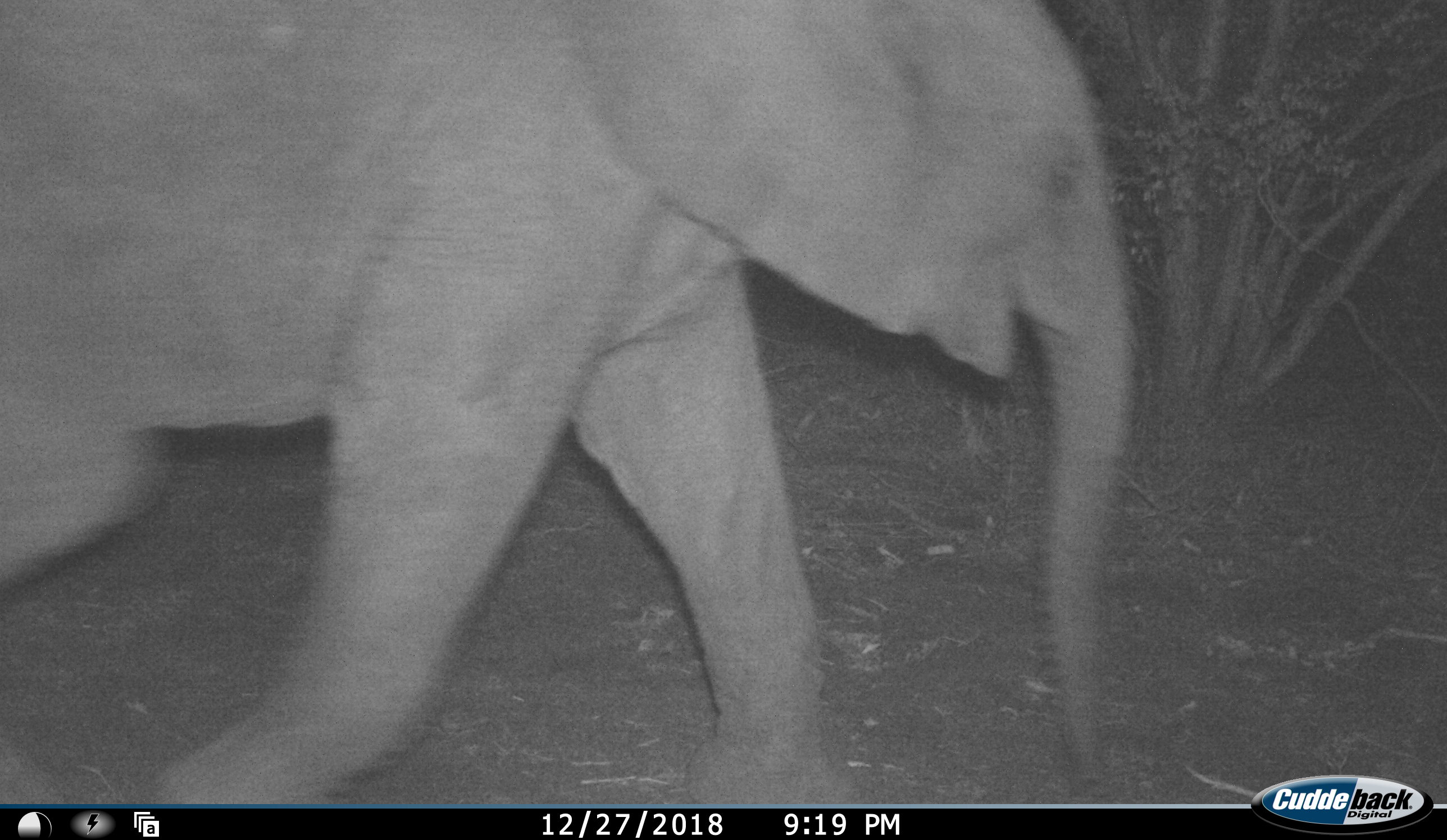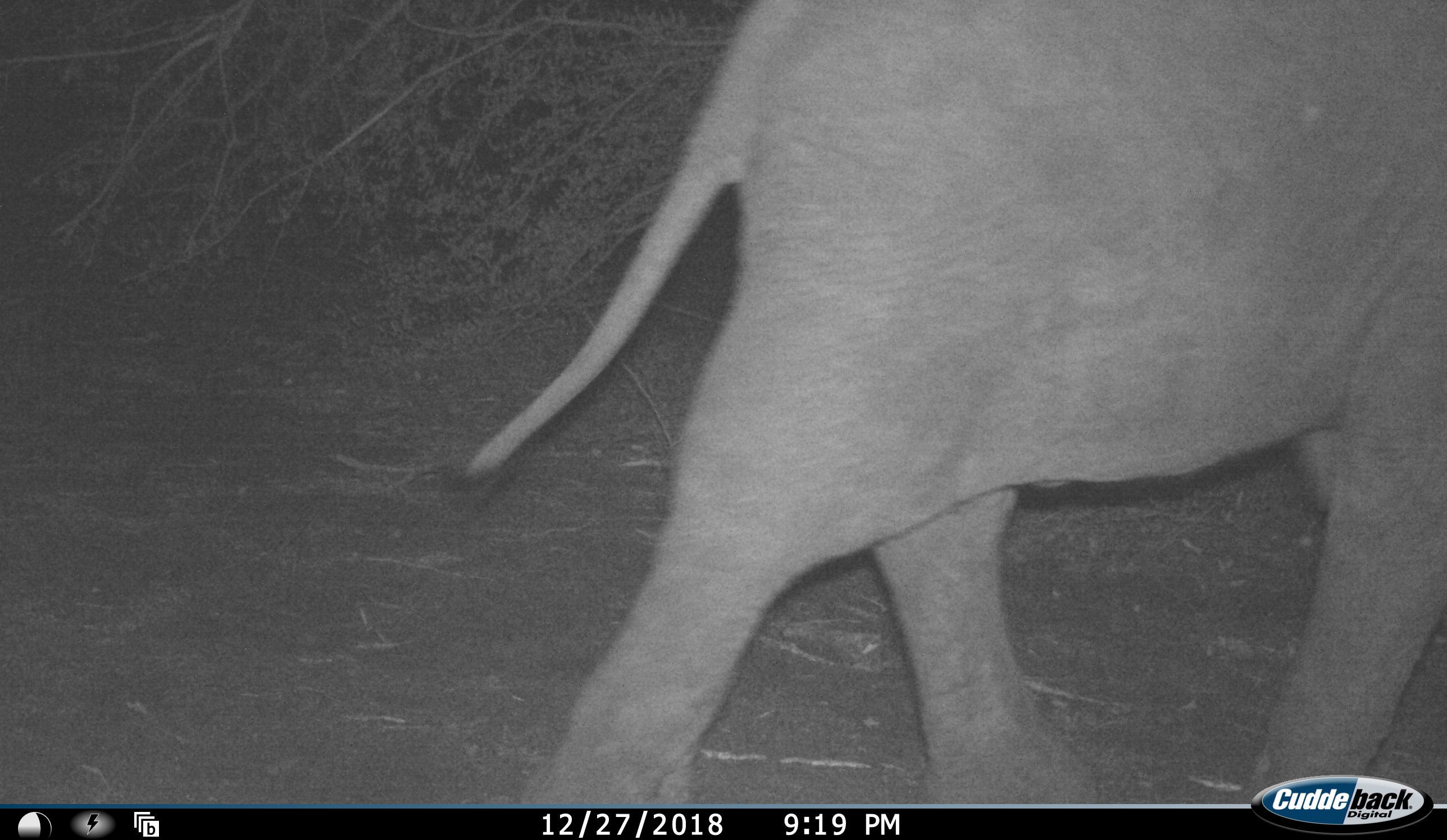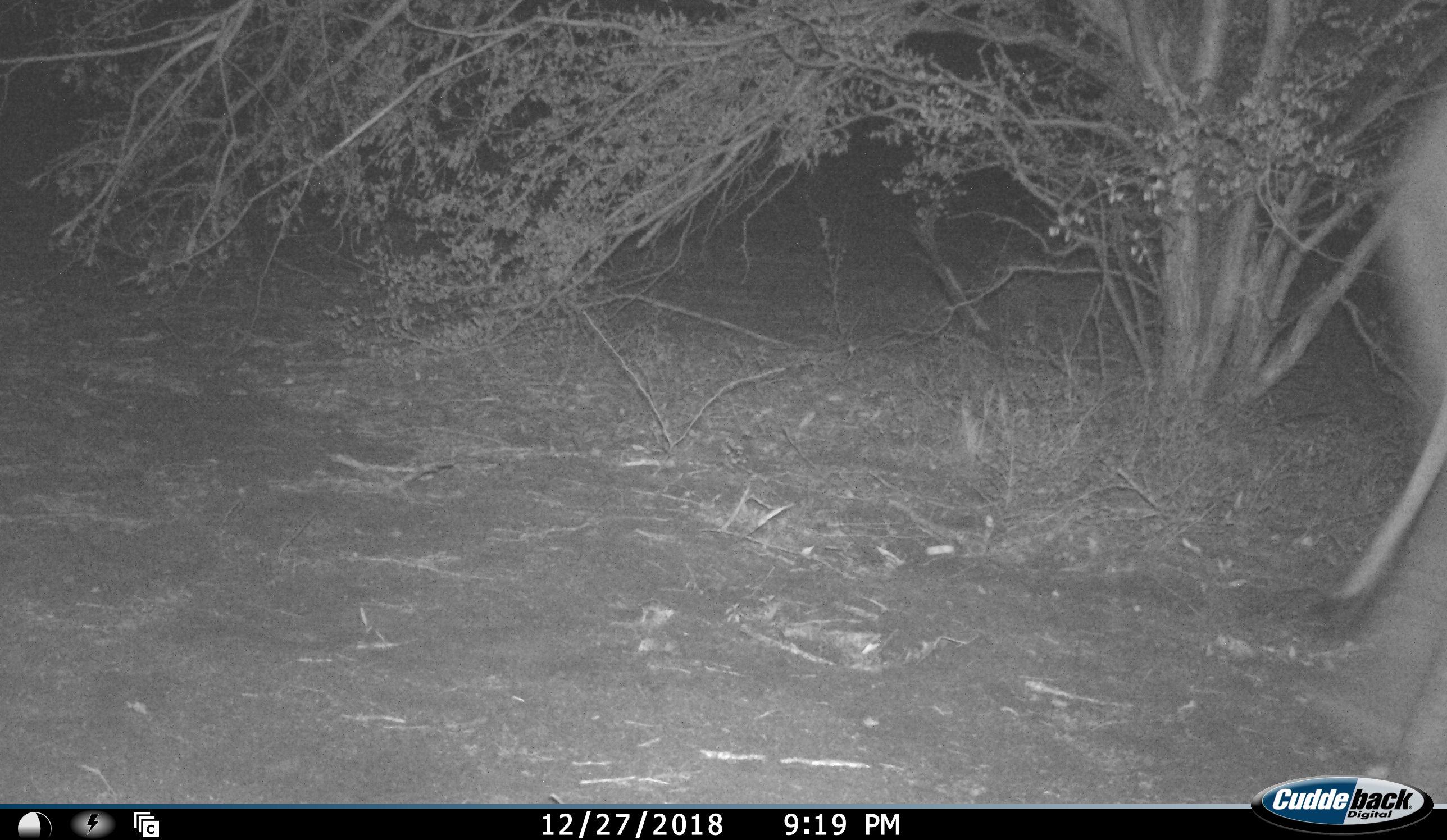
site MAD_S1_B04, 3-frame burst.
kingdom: Animalia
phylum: Chordata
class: Mammalia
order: Proboscidea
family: Elephantidae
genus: Loxodonta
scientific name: Loxodonta africana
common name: african bush elephant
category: elephant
Elephant (african bush elephant) (Loxodonta africana), count 1. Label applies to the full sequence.